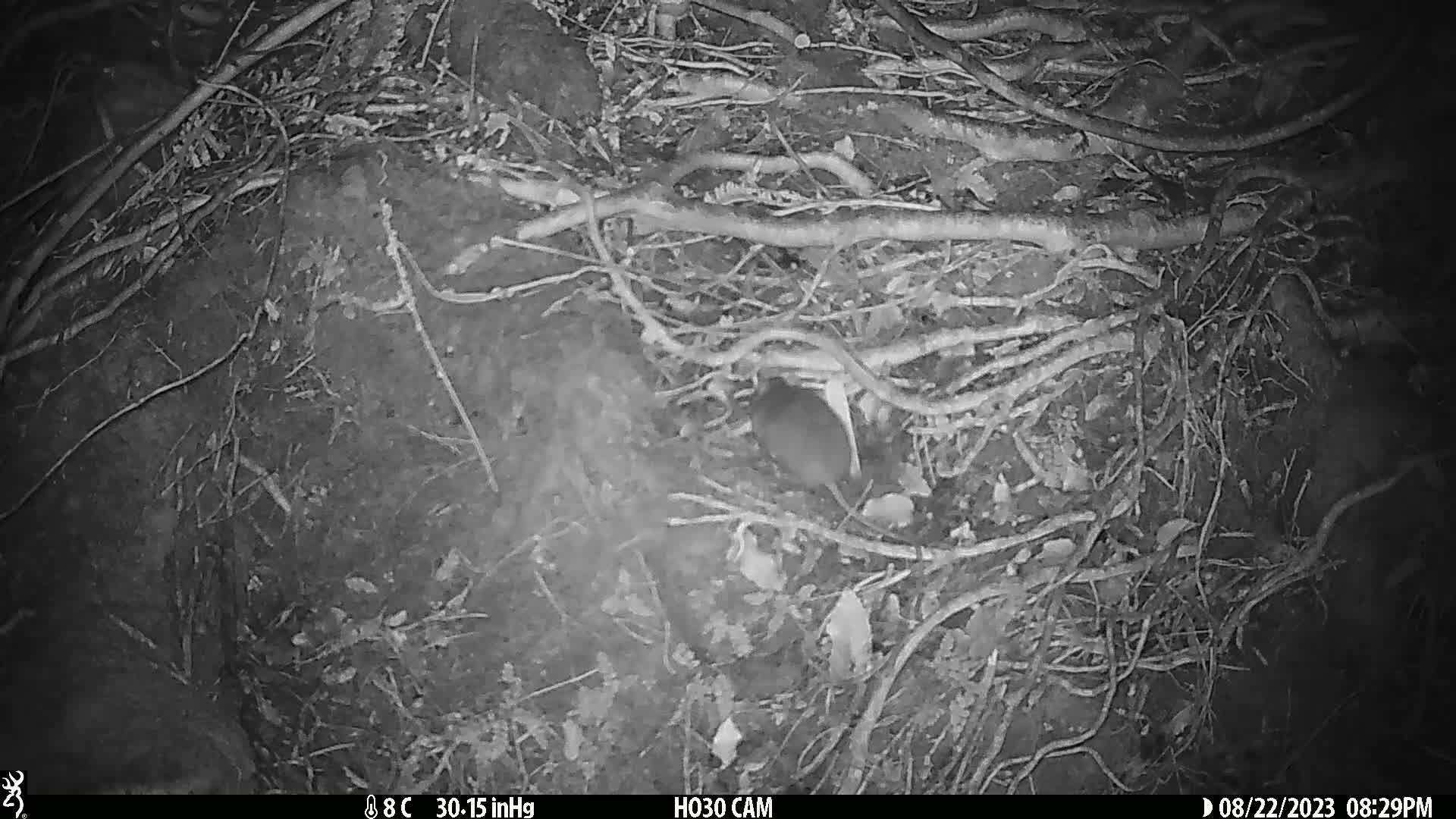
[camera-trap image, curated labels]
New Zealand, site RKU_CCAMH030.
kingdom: Animalia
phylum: Chordata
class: Mammalia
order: Rodentia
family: Muridae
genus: Rattus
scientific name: Rattus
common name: rat